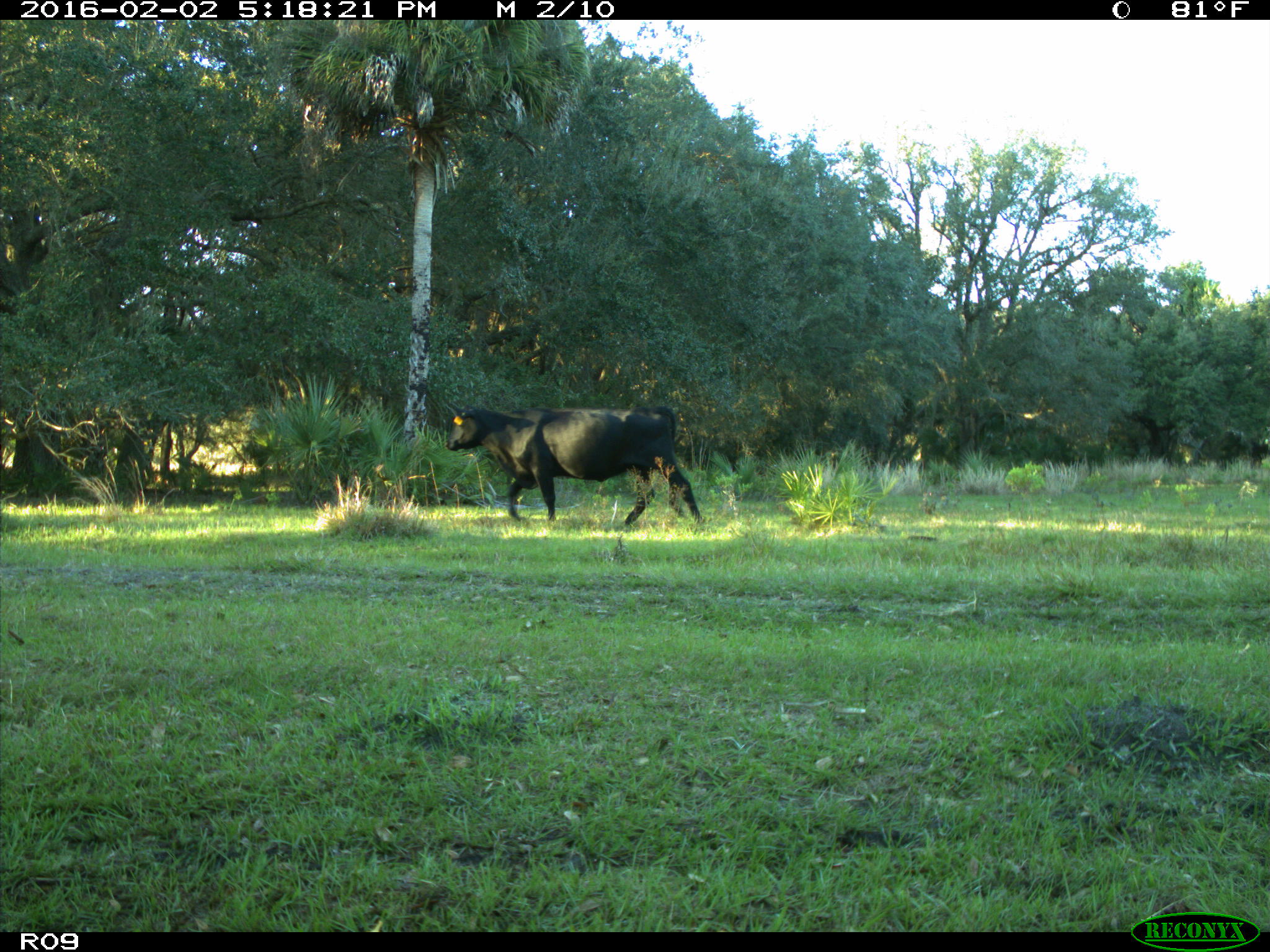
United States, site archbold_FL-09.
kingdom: Animalia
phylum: Chordata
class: Mammalia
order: Artiodactyla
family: Bovidae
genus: Bos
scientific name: Bos taurus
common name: domestic cow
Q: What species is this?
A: Bos taurus (domestic cow).